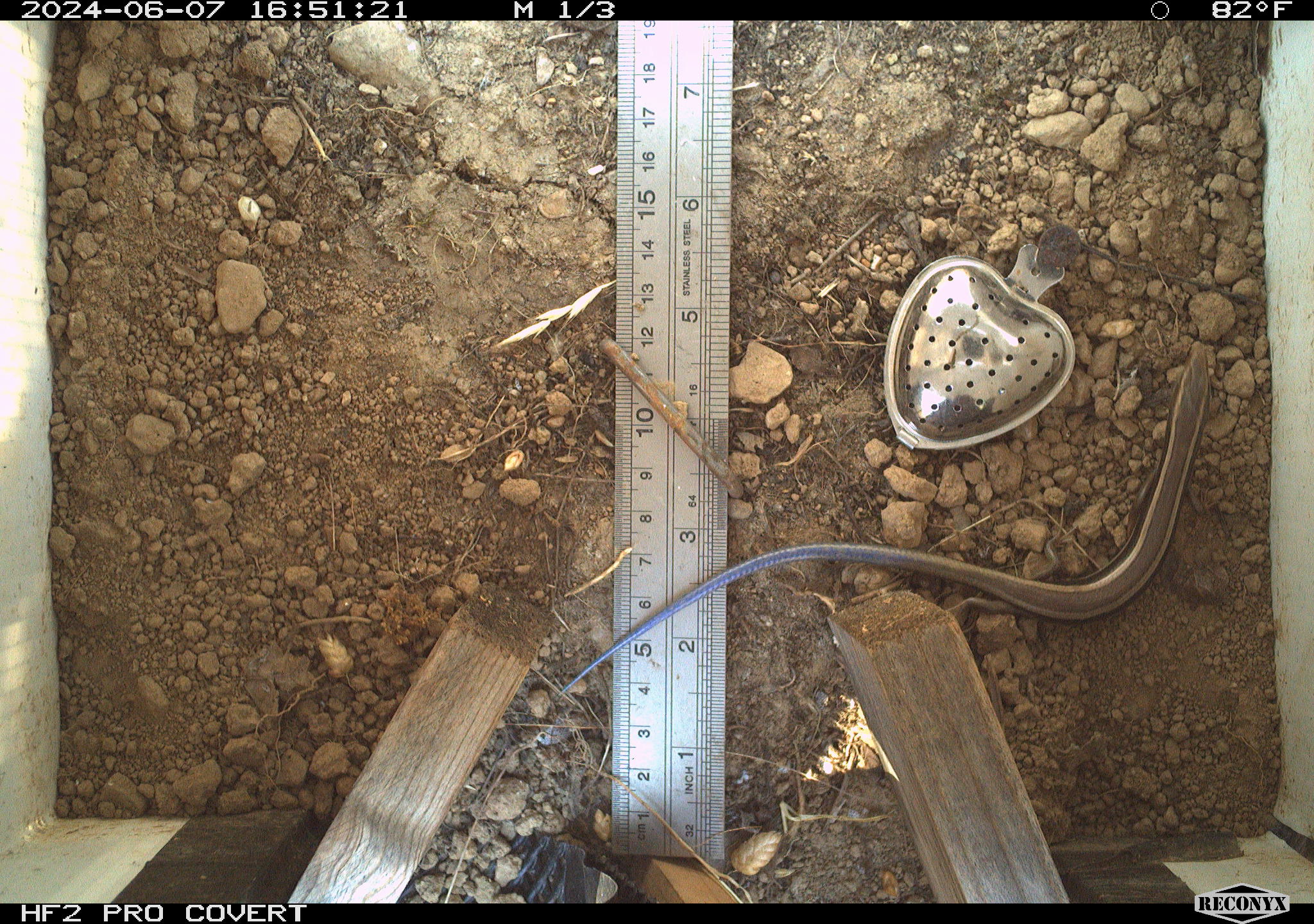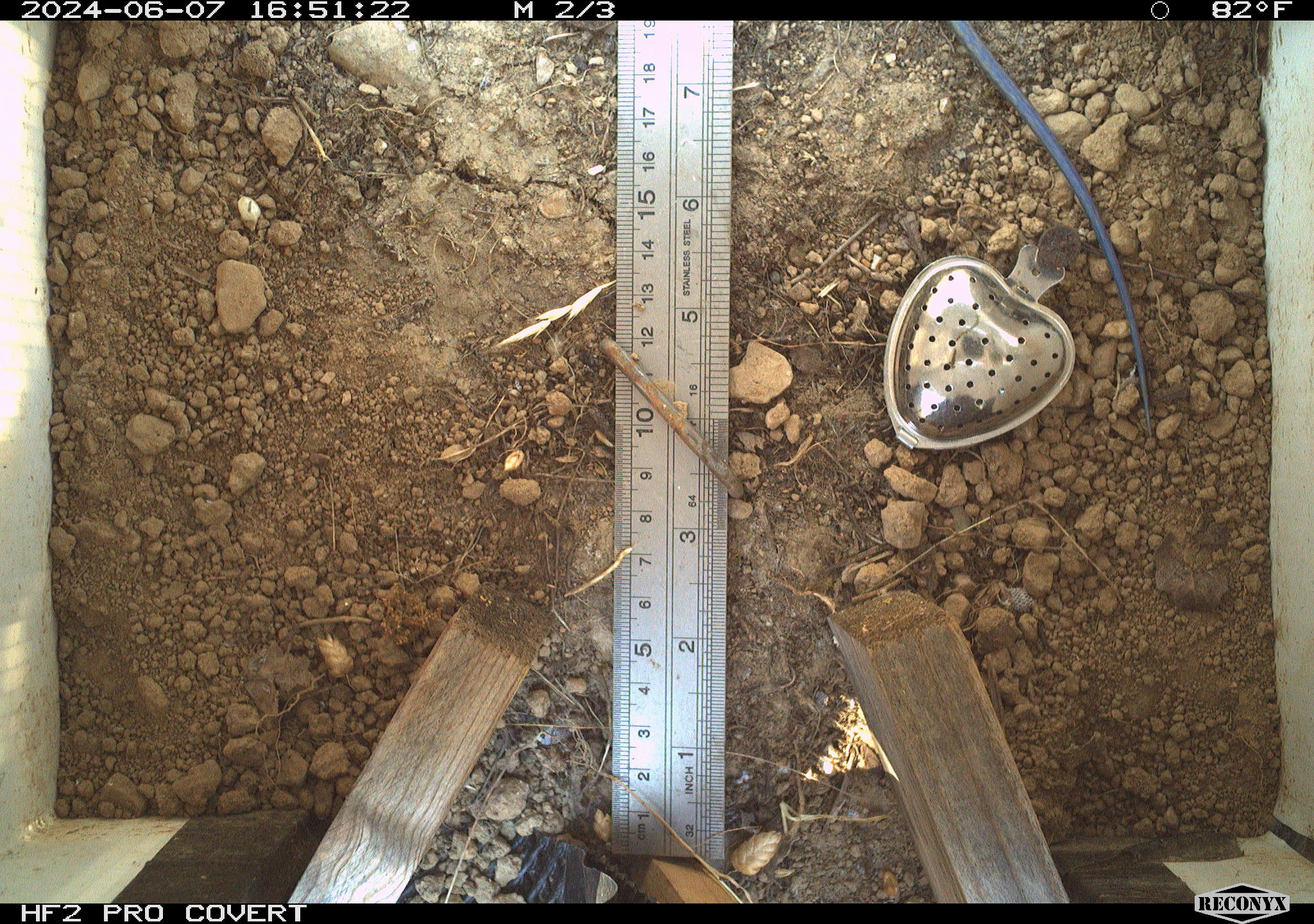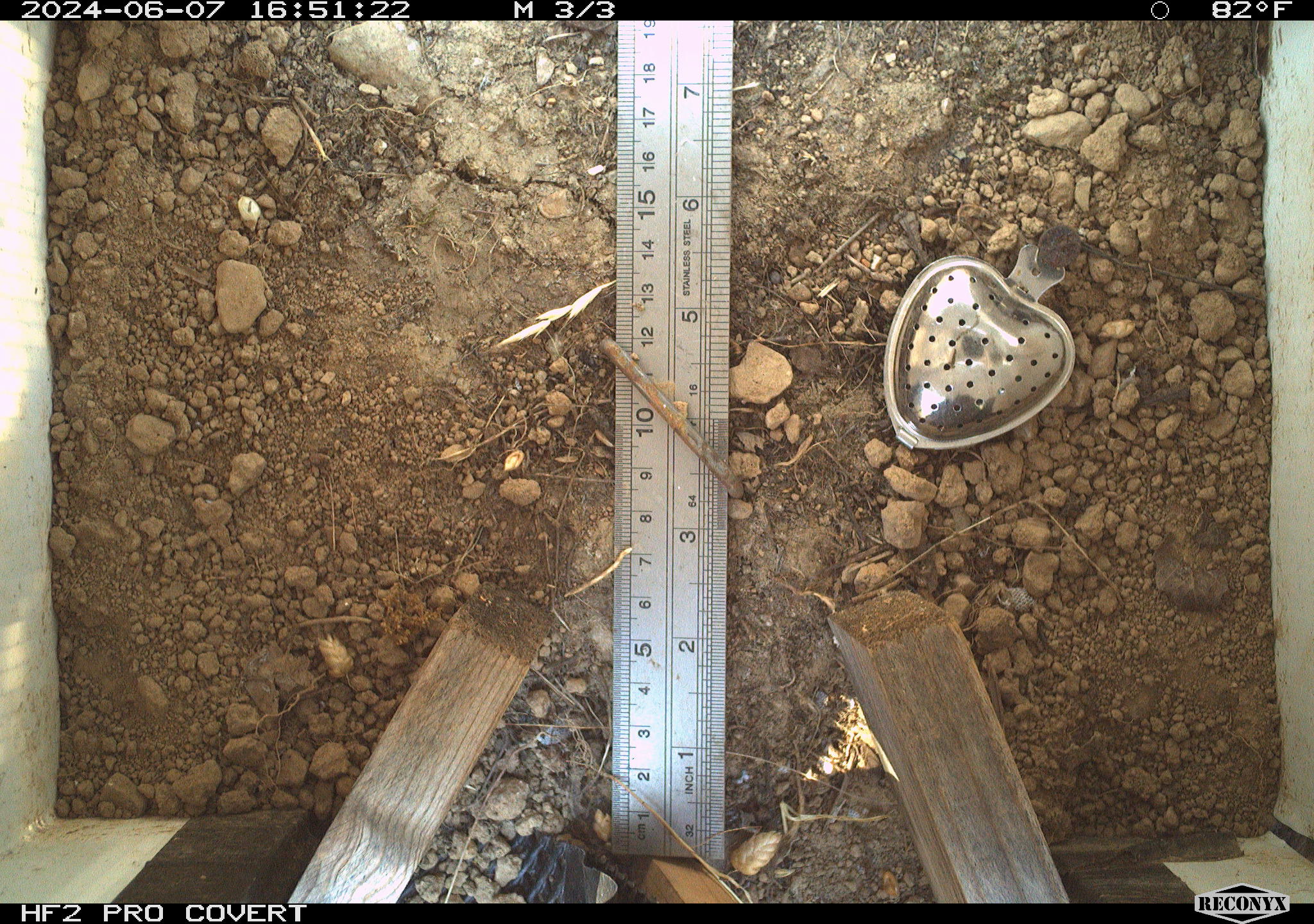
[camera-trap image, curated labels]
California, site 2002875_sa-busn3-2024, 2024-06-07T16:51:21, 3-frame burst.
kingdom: Animalia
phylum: Chordata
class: Reptilia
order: Squamata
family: Scincidae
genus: Plestiodon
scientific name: Plestiodon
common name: blue-tailed skinks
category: plestiodon species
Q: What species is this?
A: Plestiodon species (blue-tailed skinks) (Plestiodon).